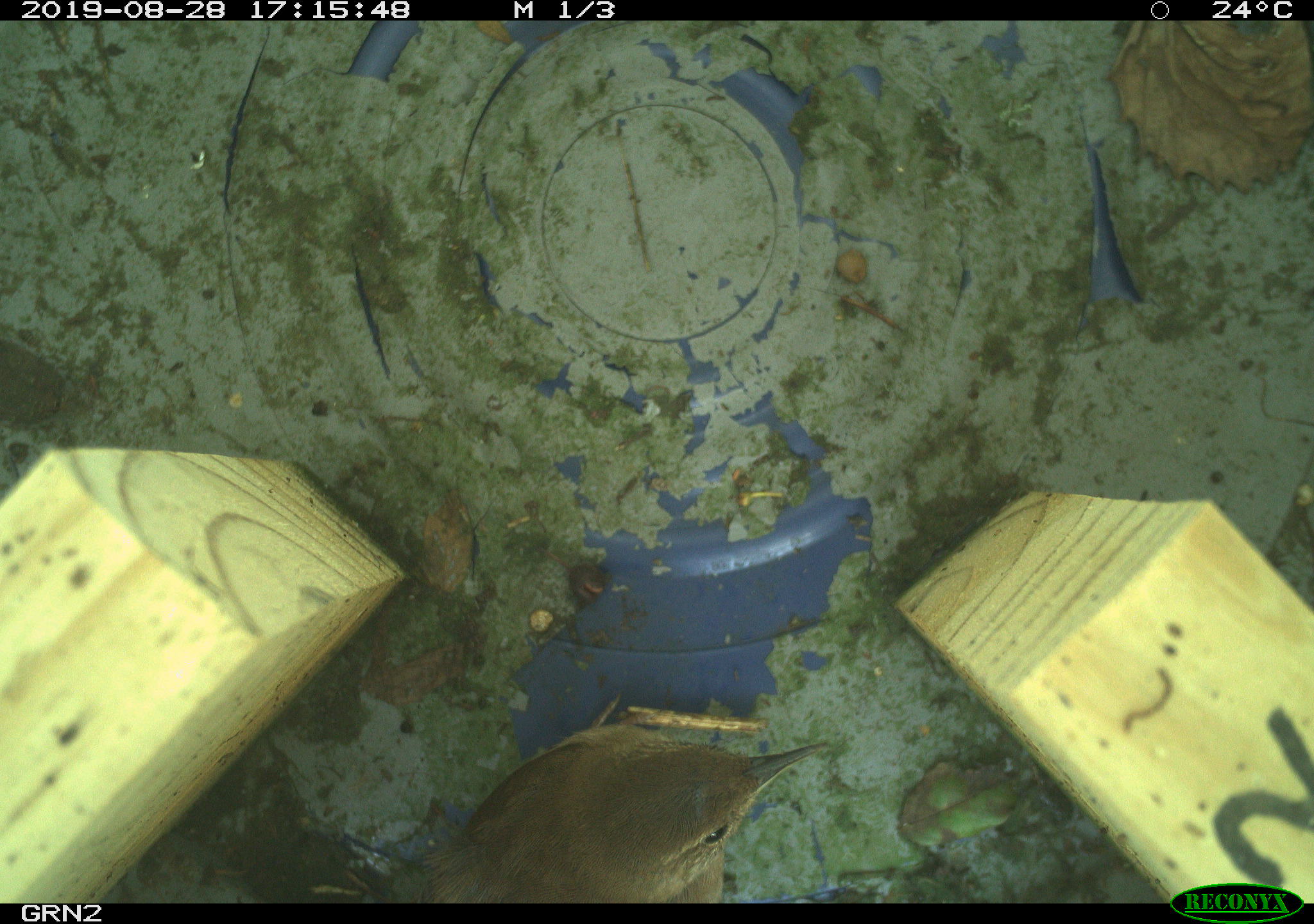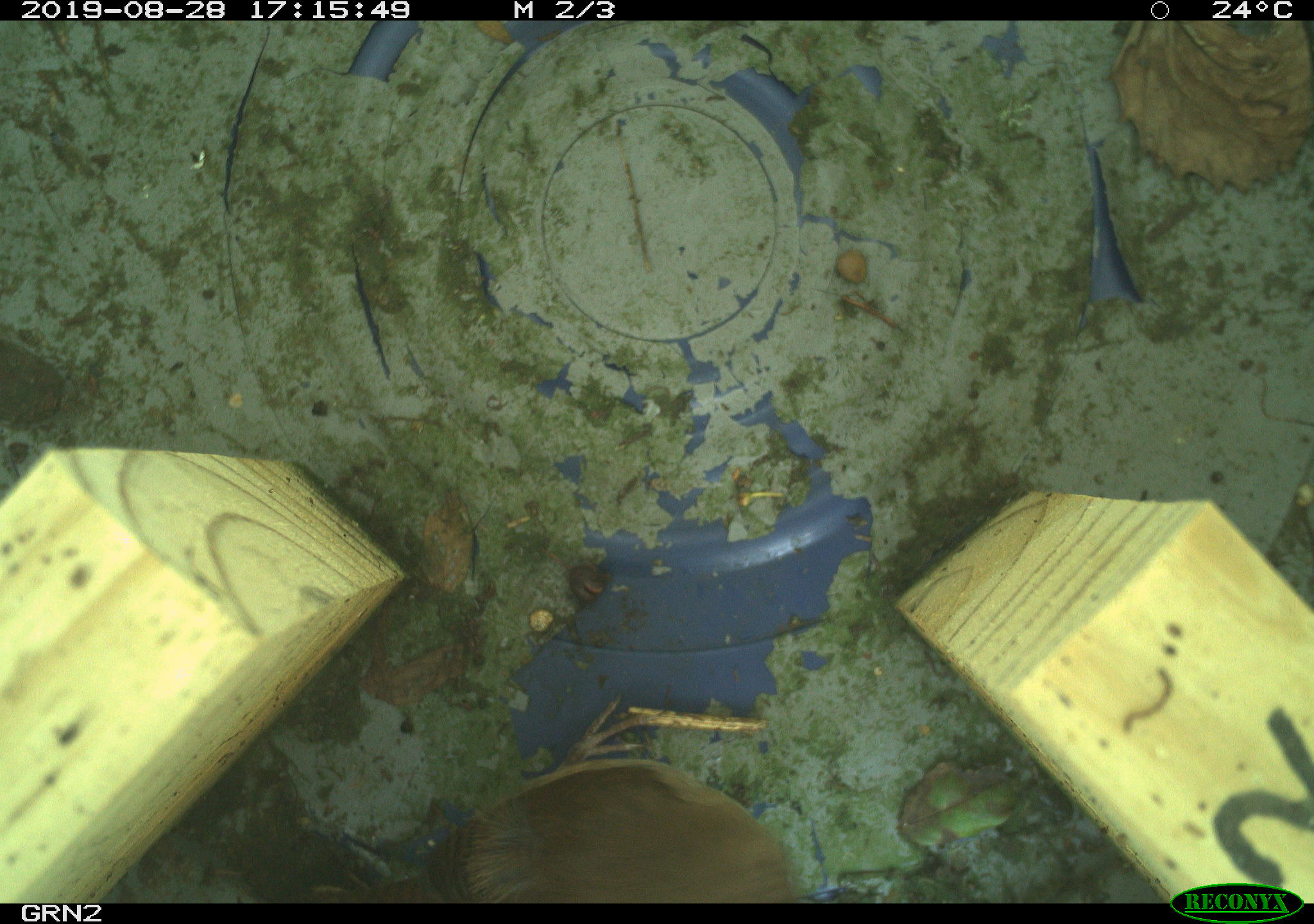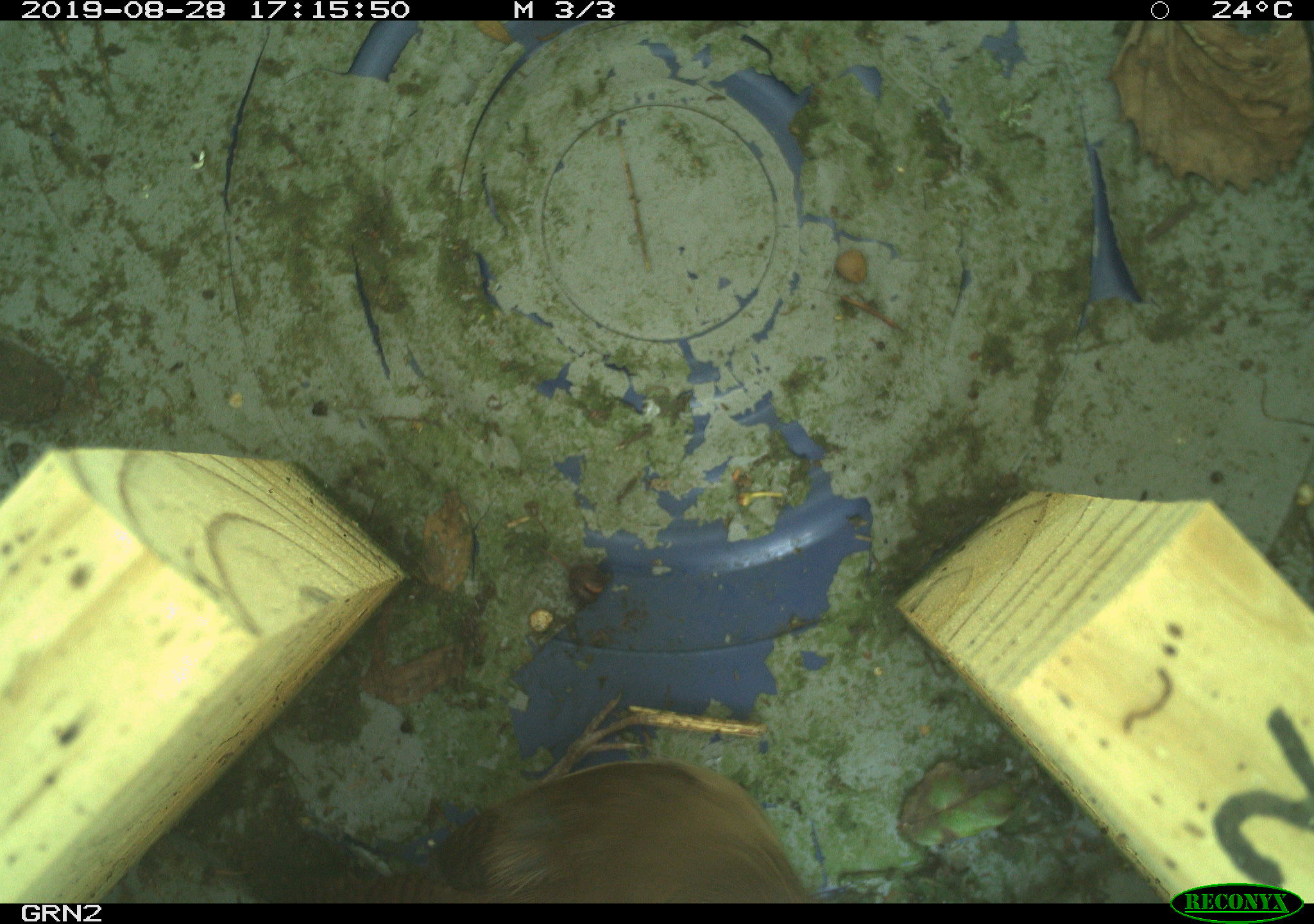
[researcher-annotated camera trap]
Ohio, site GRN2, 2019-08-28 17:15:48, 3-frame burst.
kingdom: Animalia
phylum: Chordata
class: Aves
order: Passeriformes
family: Troglodytidae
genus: Troglodytes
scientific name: Troglodytes aedon aedon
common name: northern house wren